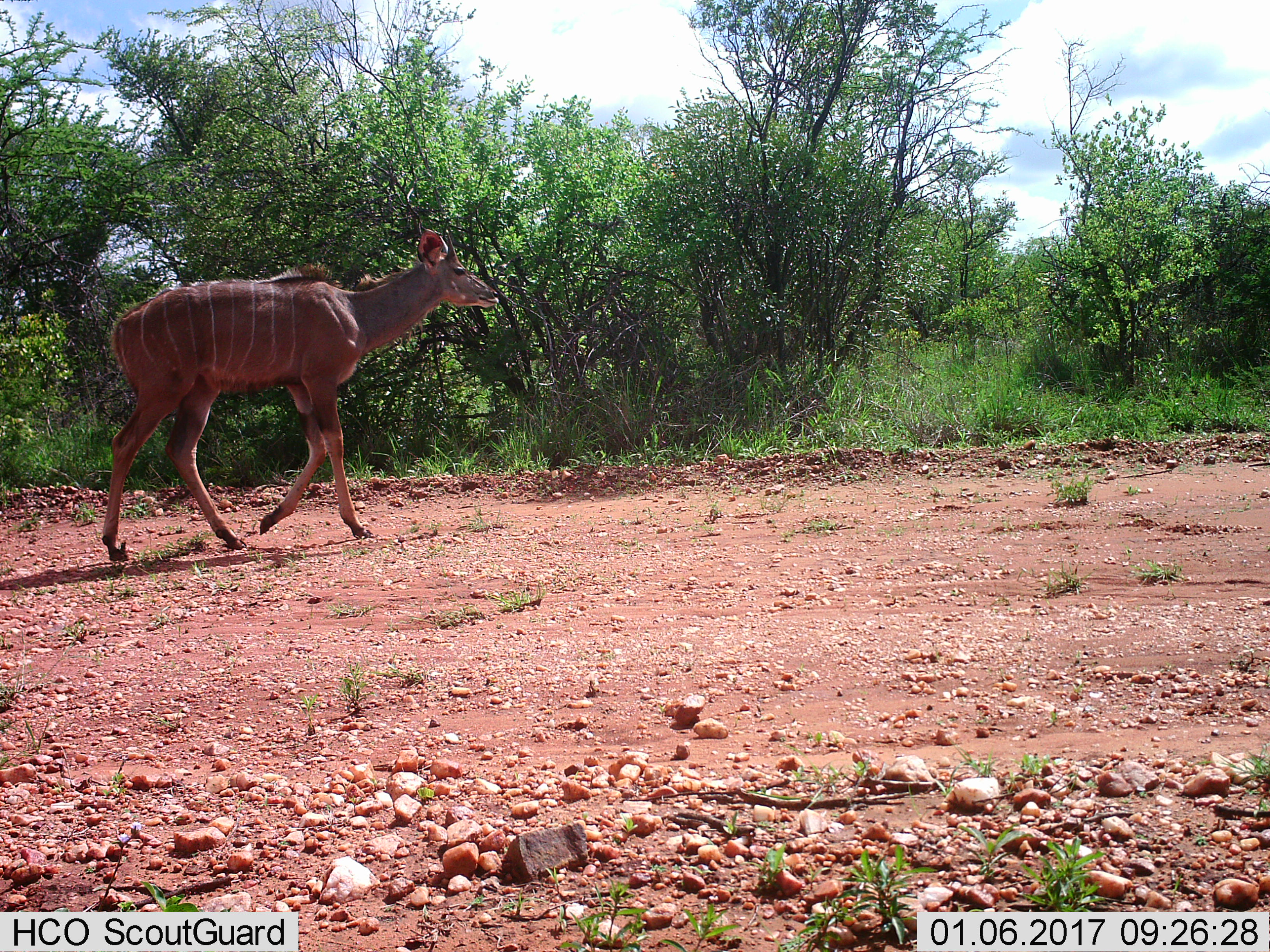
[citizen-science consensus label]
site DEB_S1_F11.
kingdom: Animalia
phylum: Chordata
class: Mammalia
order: Artiodactyla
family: Bovidae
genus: Tragelaphus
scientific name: Tragelaphus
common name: kudu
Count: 1.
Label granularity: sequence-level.